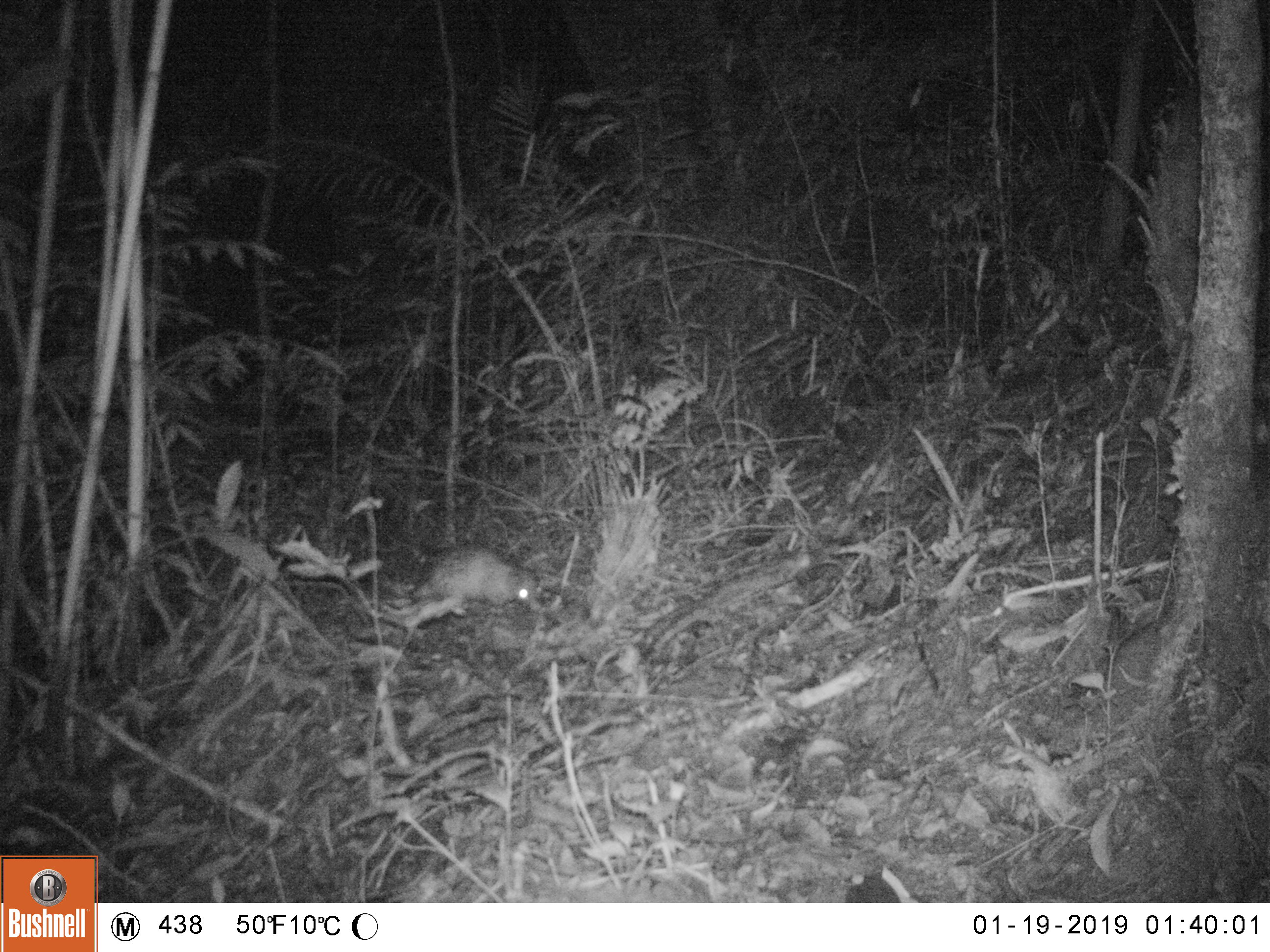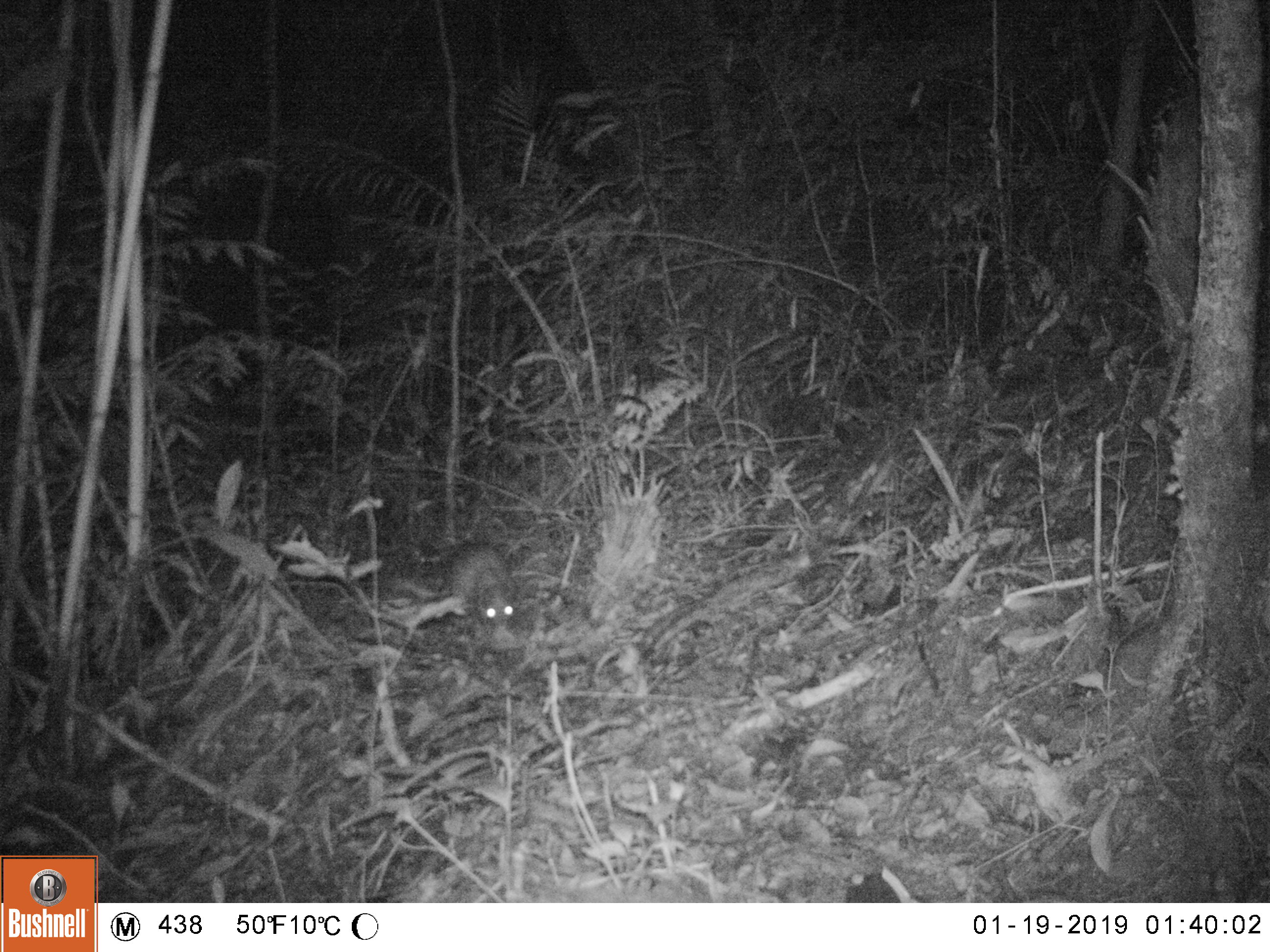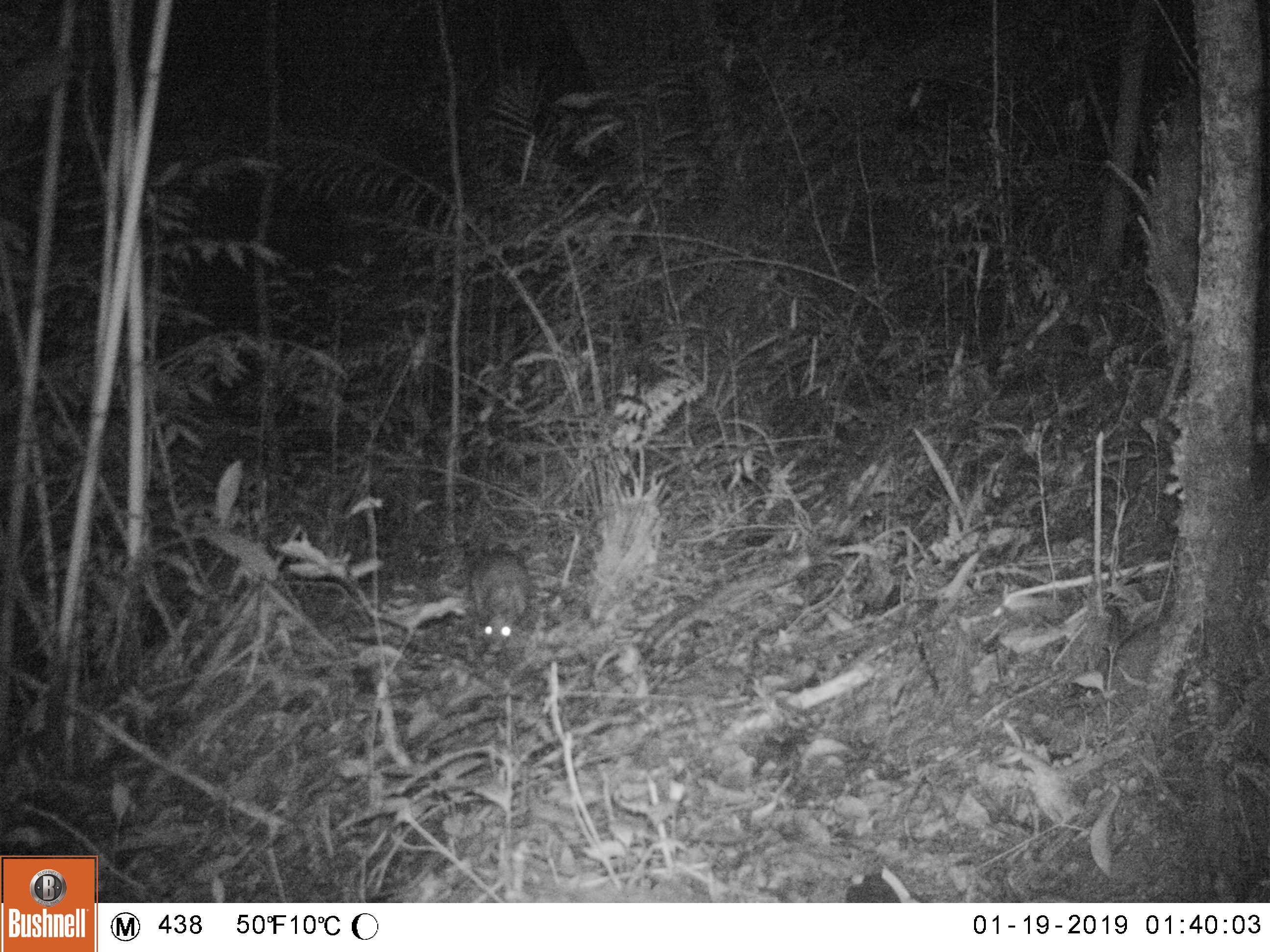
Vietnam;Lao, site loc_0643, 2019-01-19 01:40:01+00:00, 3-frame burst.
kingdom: Animalia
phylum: Chordata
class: Mammalia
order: Rodentia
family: Hystricidae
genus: Atherurus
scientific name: Atherurus macrourus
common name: asiatic brush-tailed porcupine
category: asiatic brush tailed porcupine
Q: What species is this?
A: Asiatic brush tailed porcupine (asiatic brush-tailed porcupine) (Atherurus macrourus).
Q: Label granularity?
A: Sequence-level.